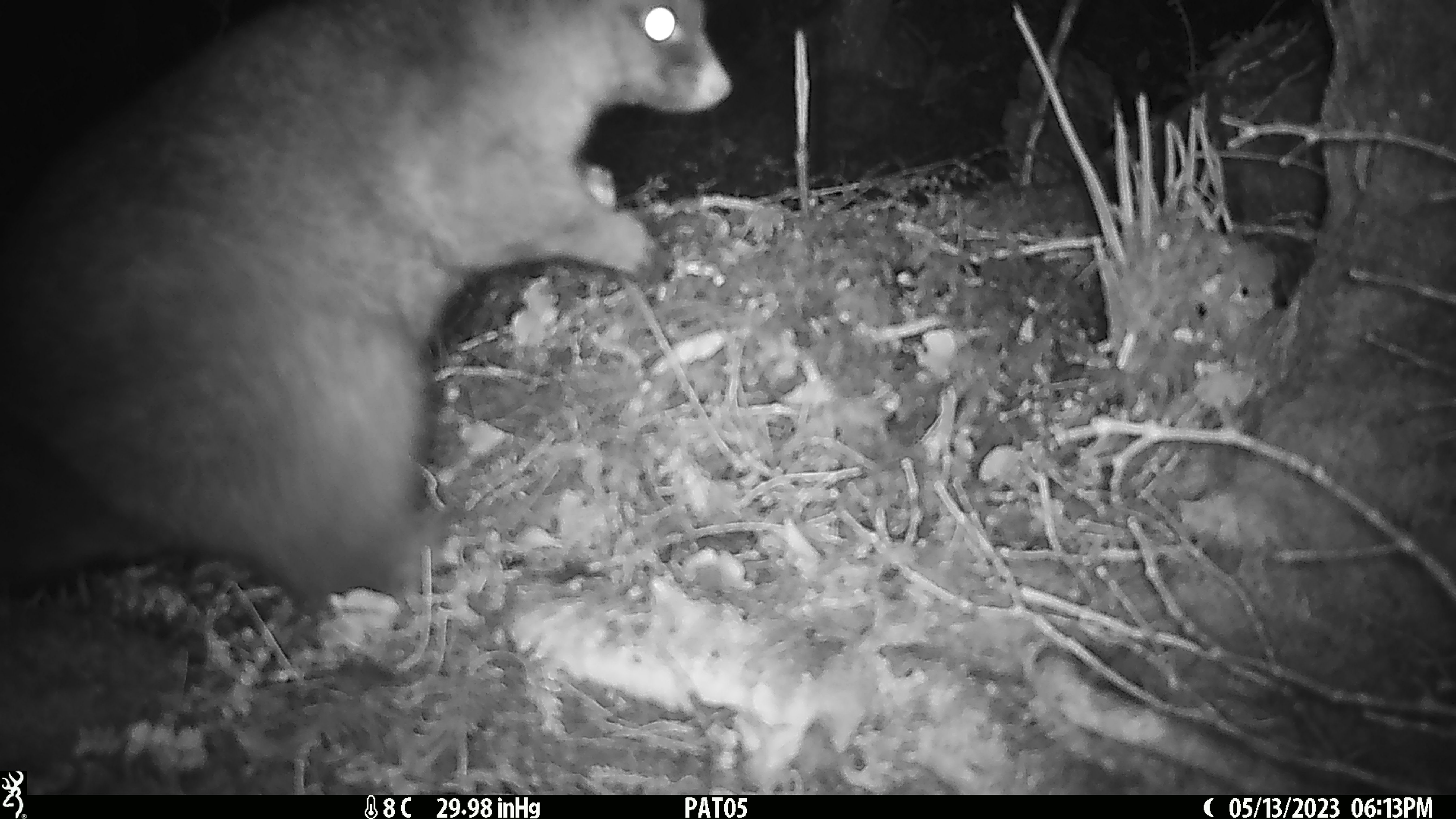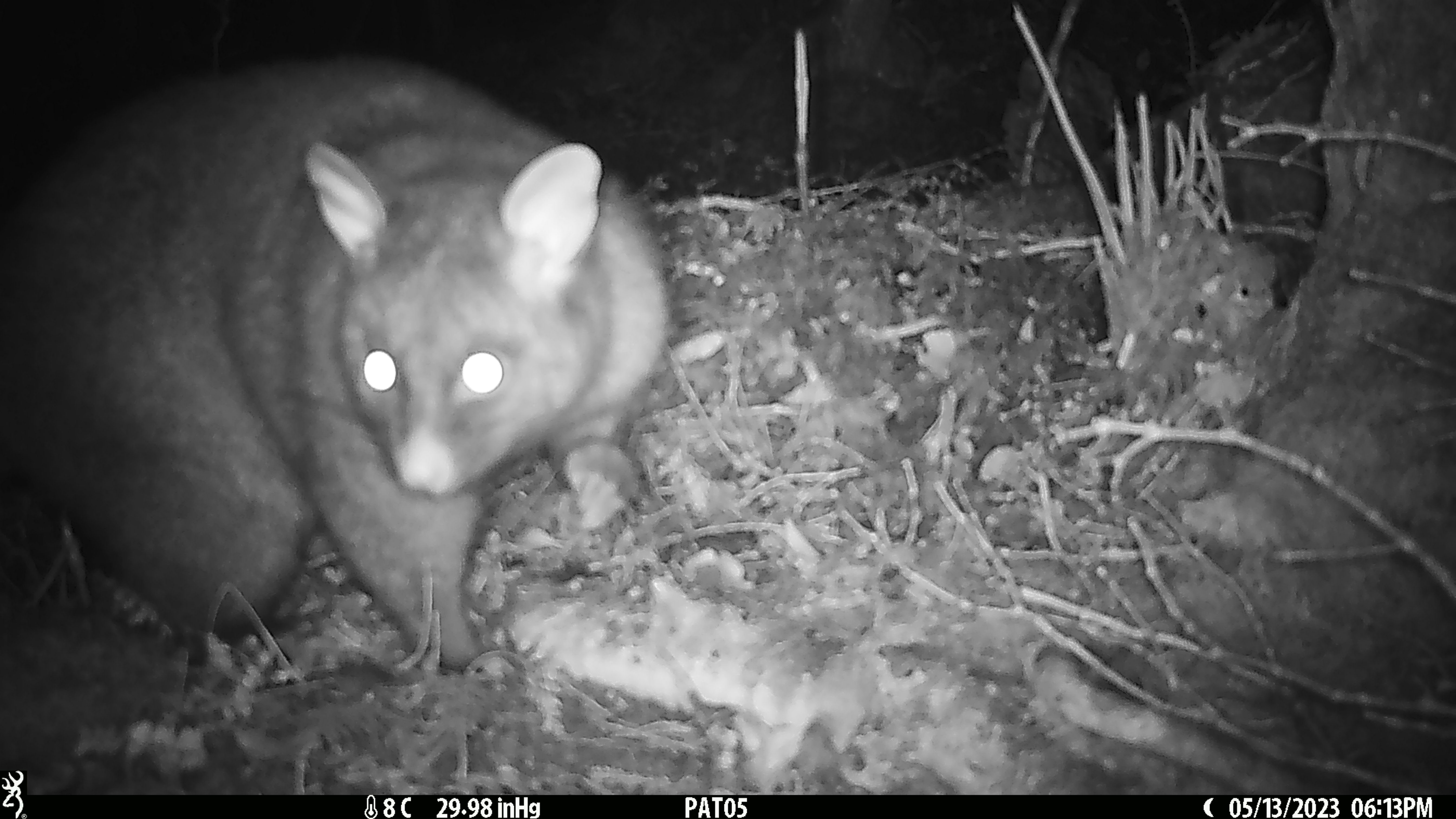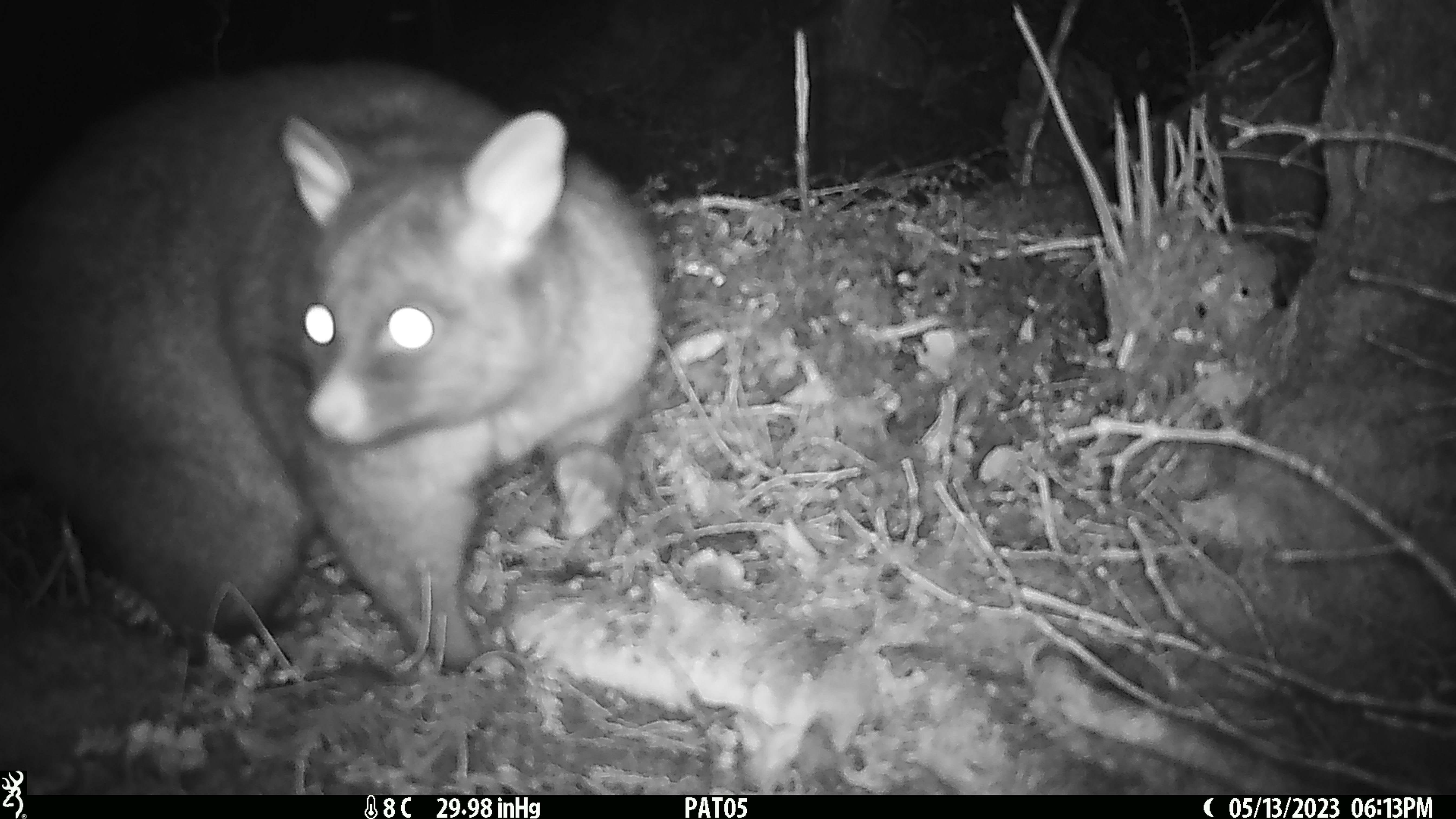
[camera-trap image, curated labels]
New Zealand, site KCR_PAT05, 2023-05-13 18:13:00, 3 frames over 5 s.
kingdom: Animalia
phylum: Chordata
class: Mammalia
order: Diprotodontia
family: Phalangeridae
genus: Trichosurus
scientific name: Trichosurus vulpecula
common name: common brushtail possum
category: possum